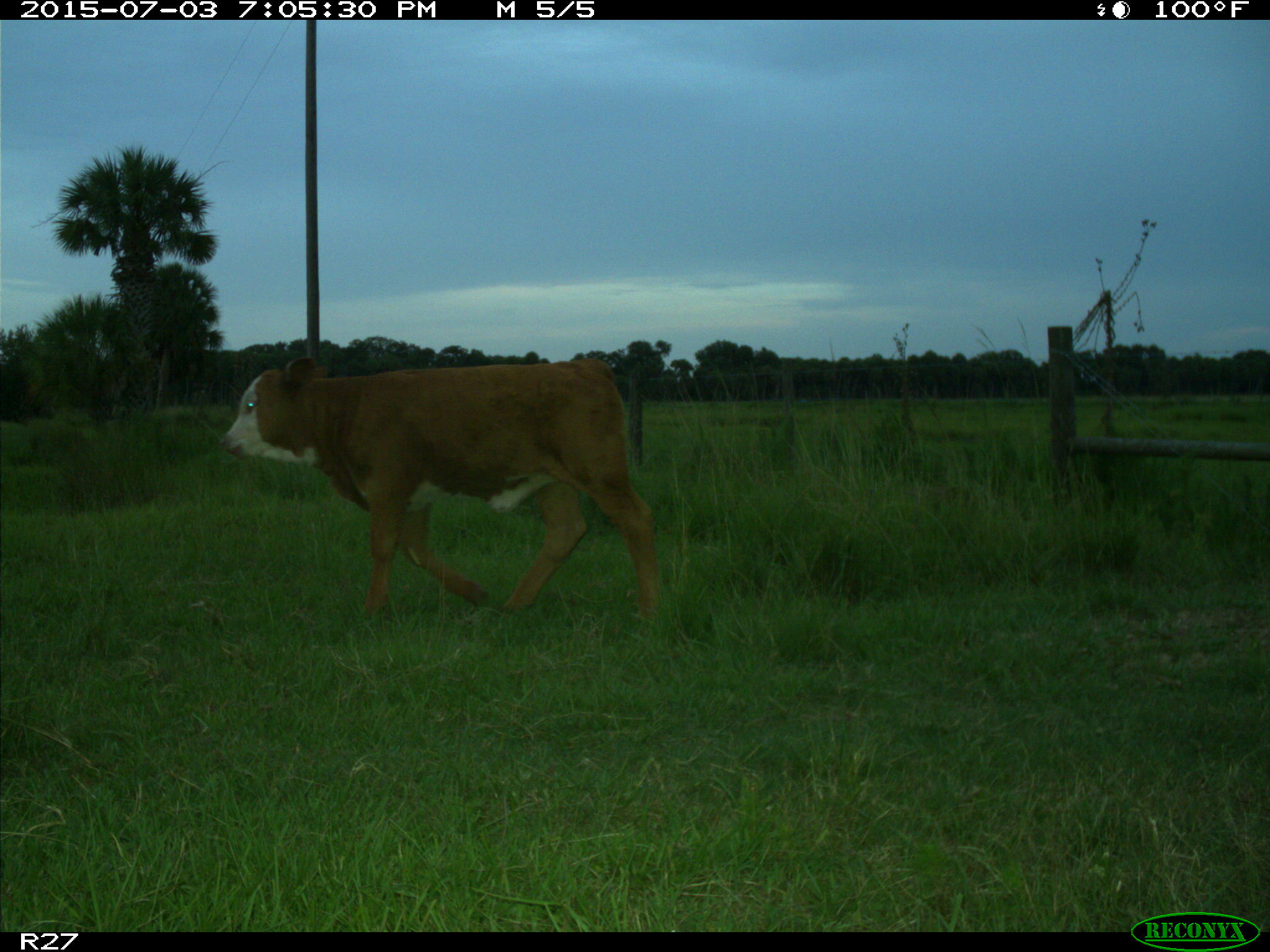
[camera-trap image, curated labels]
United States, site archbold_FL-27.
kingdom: Animalia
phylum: Chordata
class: Mammalia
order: Artiodactyla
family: Bovidae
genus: Bos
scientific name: Bos taurus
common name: domestic cow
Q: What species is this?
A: Bos taurus (domestic cow).